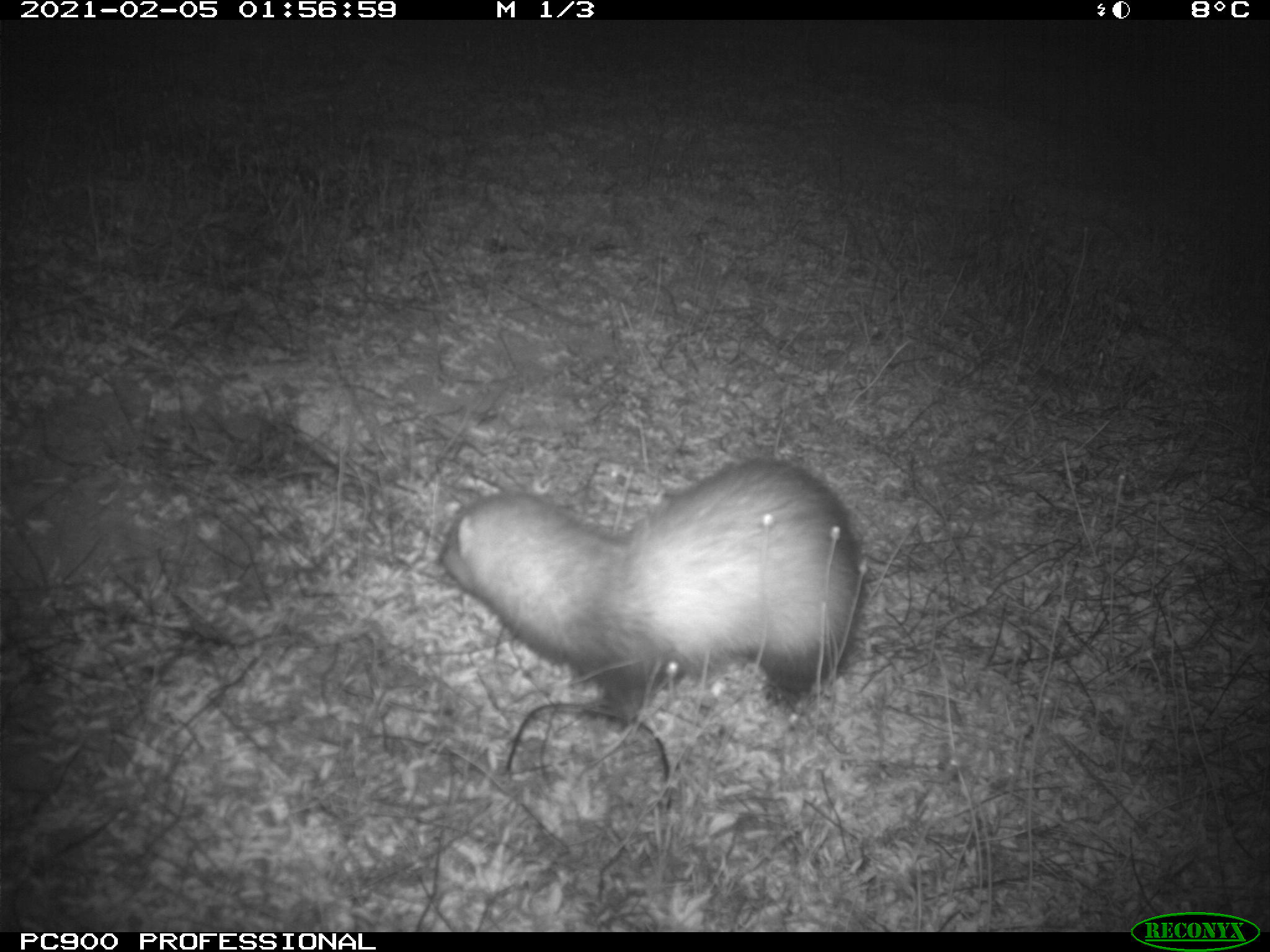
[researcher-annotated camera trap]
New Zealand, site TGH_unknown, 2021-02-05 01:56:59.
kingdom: Animalia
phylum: Chordata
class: Mammalia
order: Carnivora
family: Mustelidae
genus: Mustela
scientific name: Mustela furo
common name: ferret